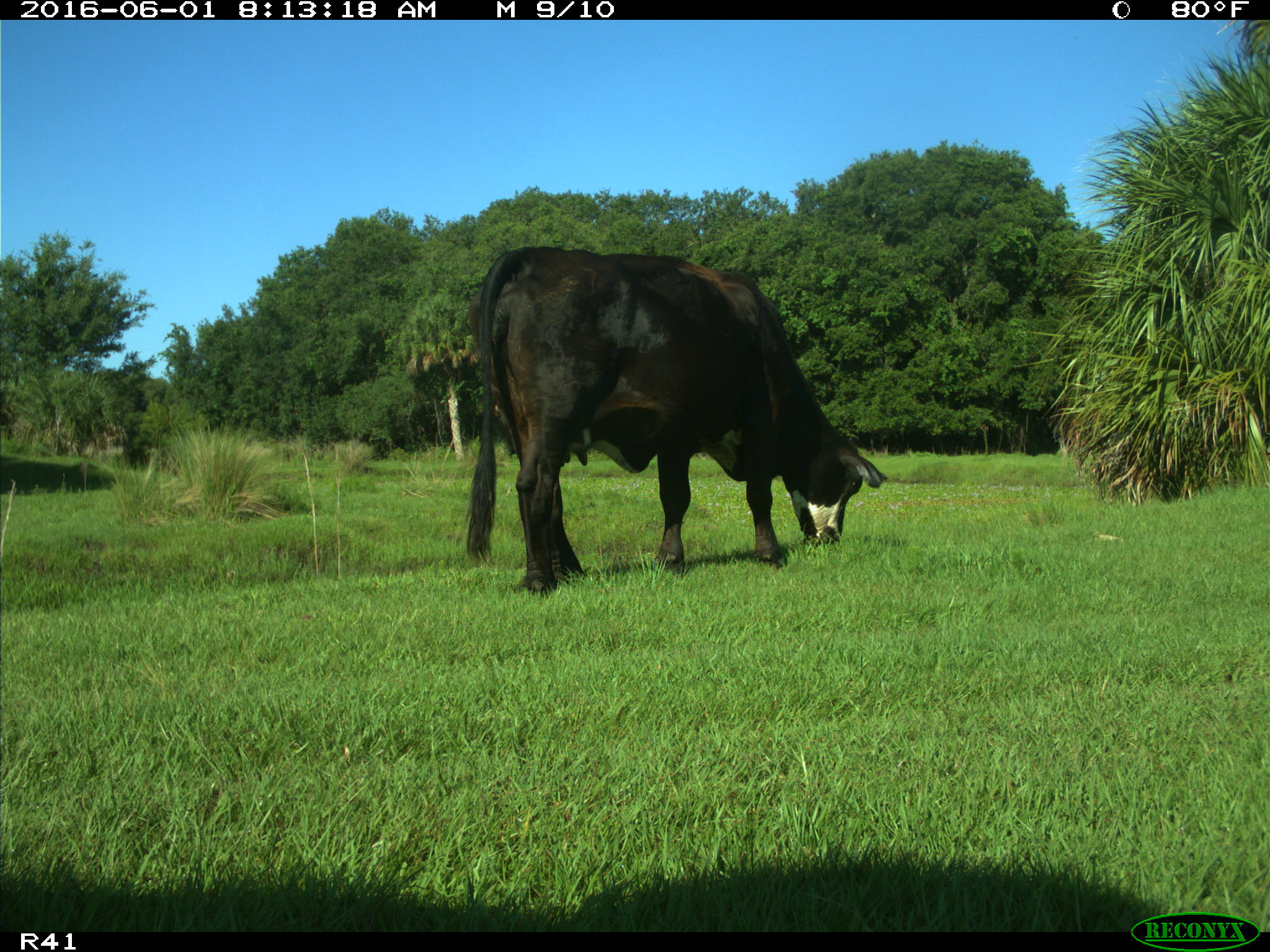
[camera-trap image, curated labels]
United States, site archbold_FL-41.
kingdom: Animalia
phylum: Chordata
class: Mammalia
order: Artiodactyla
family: Bovidae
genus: Bos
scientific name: Bos taurus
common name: domestic cow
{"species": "Bos taurus (domestic cow)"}